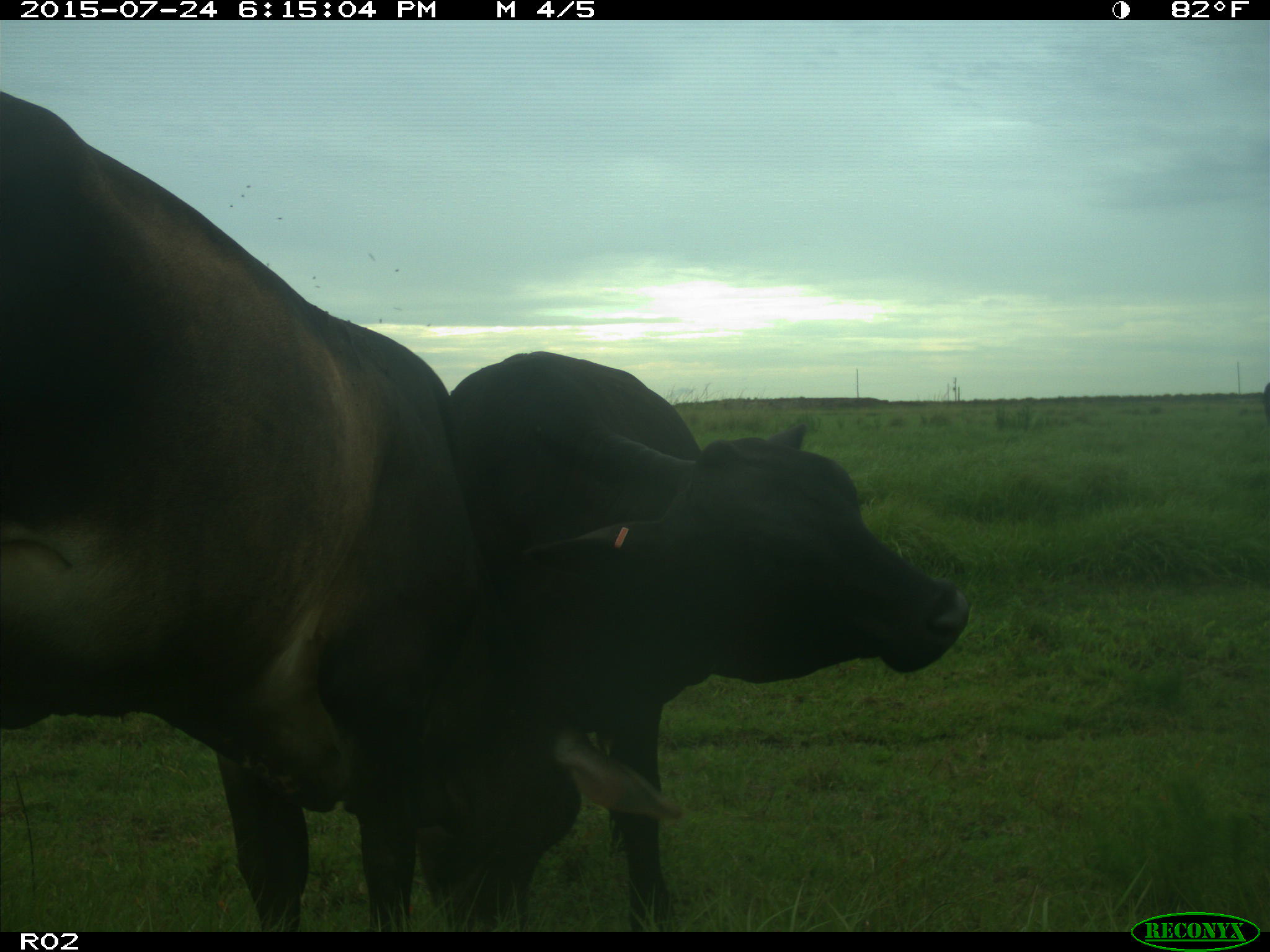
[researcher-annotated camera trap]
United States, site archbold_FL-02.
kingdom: Animalia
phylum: Chordata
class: Mammalia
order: Artiodactyla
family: Bovidae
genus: Bos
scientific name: Bos taurus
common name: domestic cow